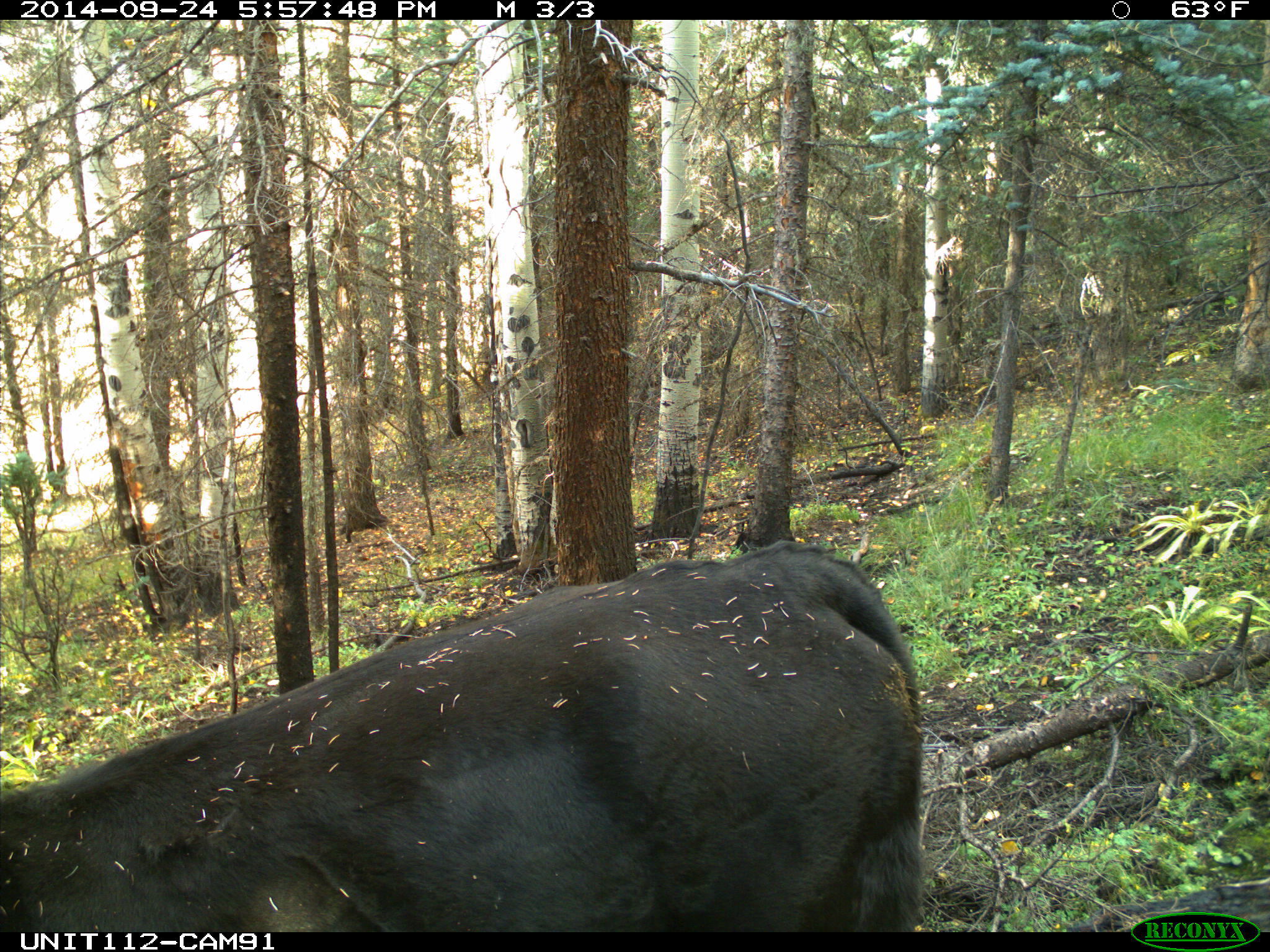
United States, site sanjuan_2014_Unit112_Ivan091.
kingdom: Animalia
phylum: Chordata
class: Mammalia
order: Artiodactyla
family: Bovidae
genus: Bos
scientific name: Bos taurus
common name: domestic cow